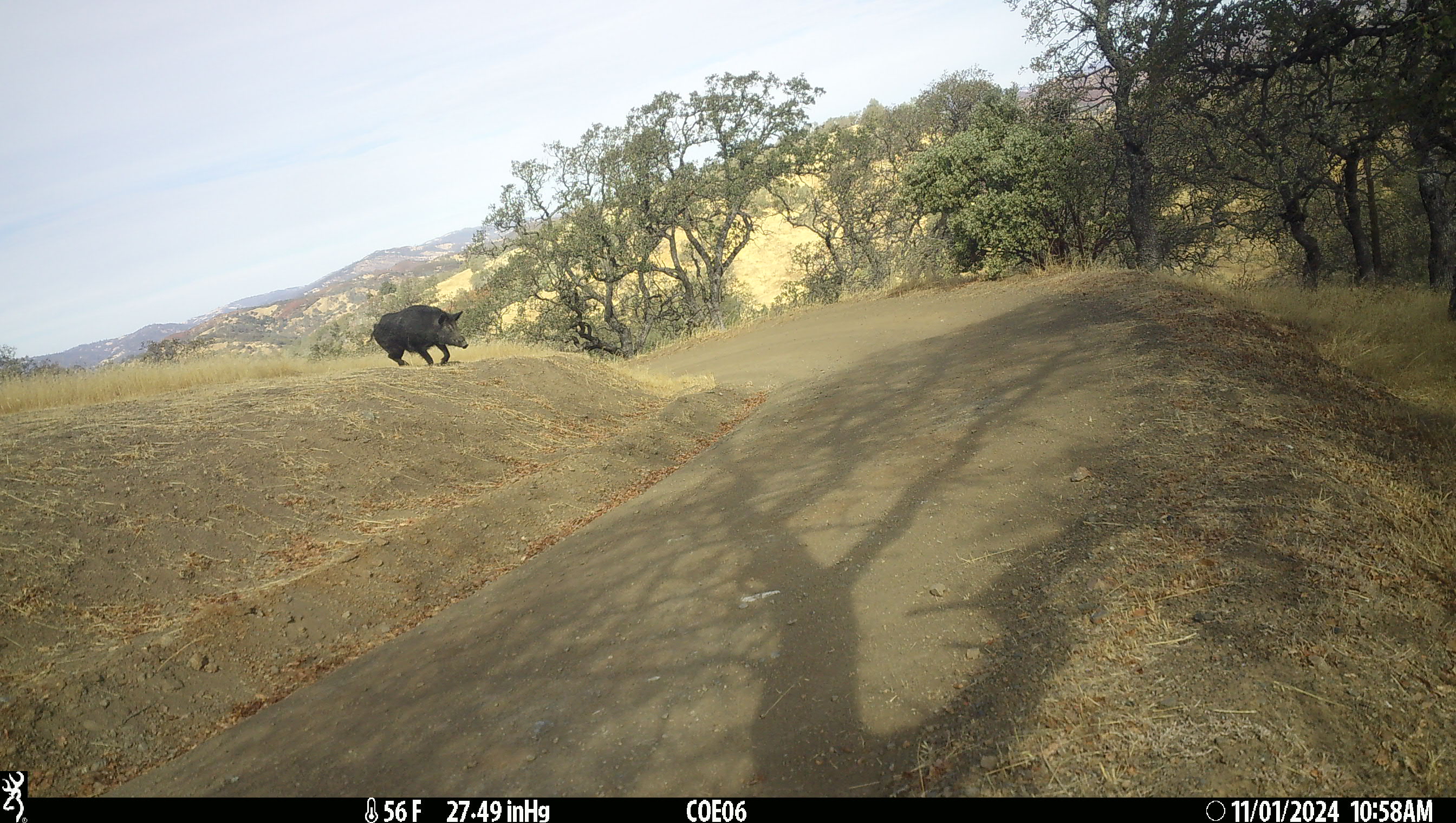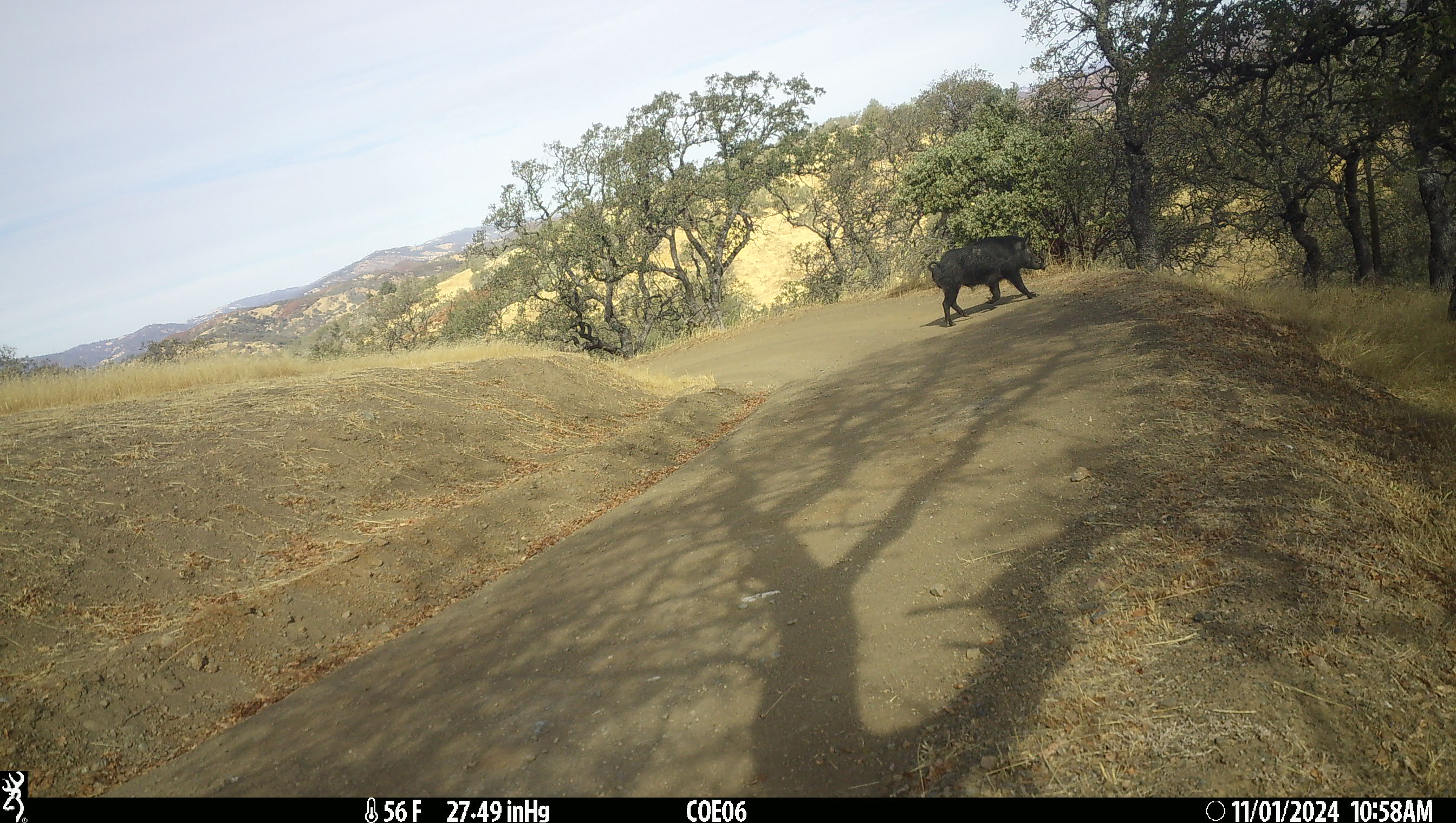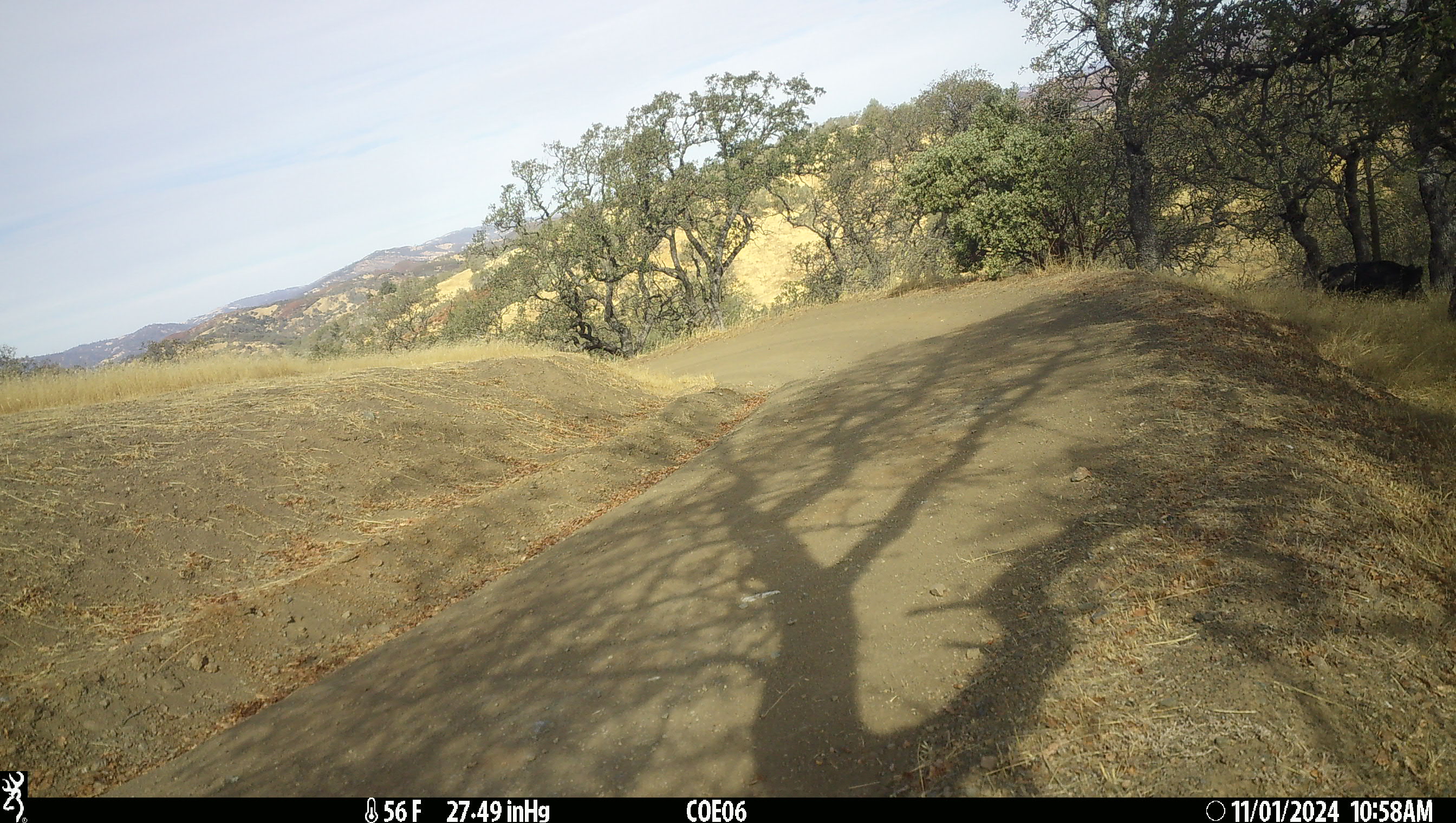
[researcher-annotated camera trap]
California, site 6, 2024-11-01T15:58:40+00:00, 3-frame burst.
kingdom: Animalia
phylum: Chordata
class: Mammalia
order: Artiodactyla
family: Suidae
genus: Sus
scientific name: Sus scrofa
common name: wild boar